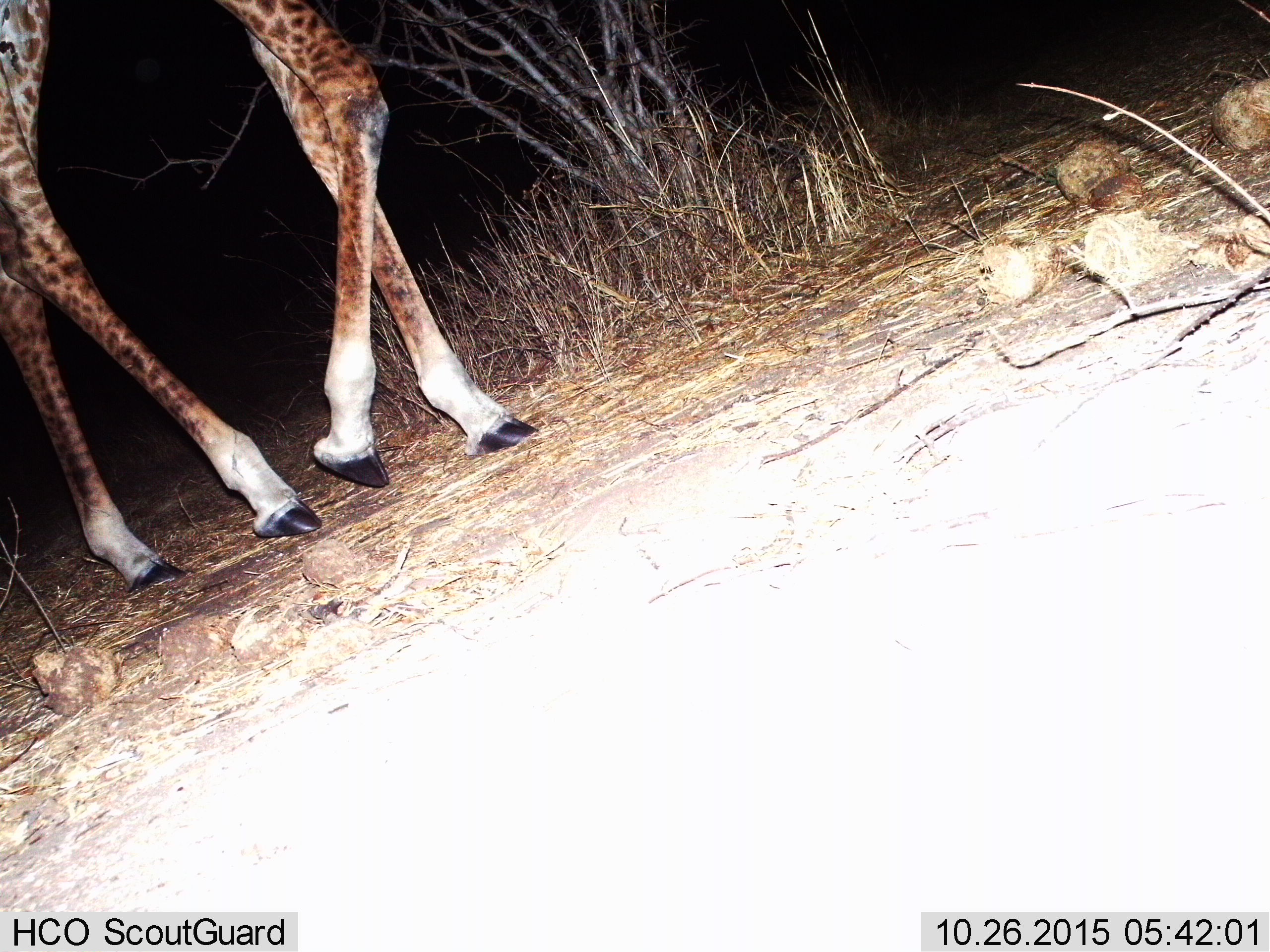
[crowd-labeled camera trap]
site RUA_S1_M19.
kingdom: Animalia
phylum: Chordata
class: Mammalia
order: Artiodactyla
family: Giraffidae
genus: Giraffa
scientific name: Giraffa camelopardalis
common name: giraffe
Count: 1.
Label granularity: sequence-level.